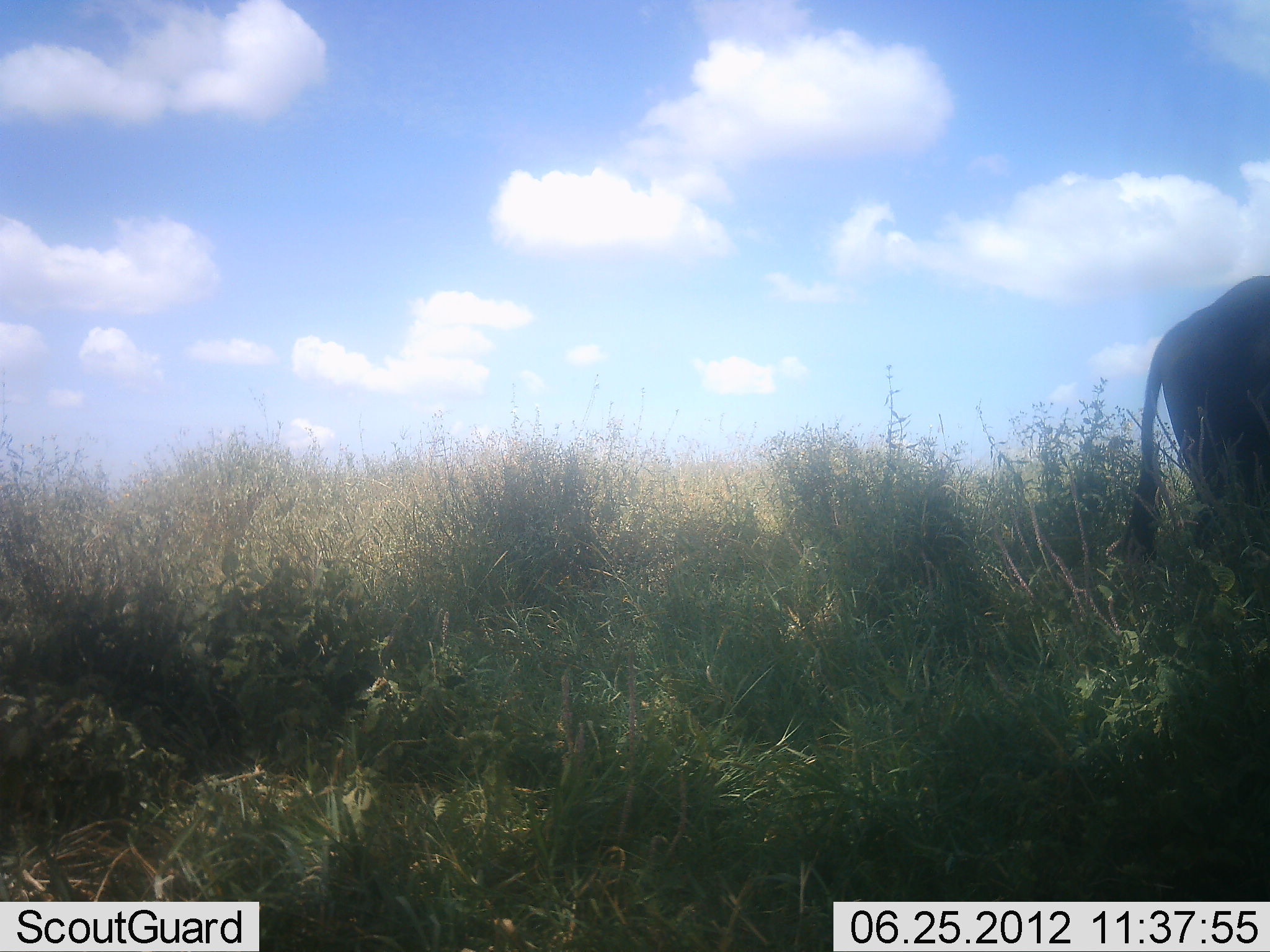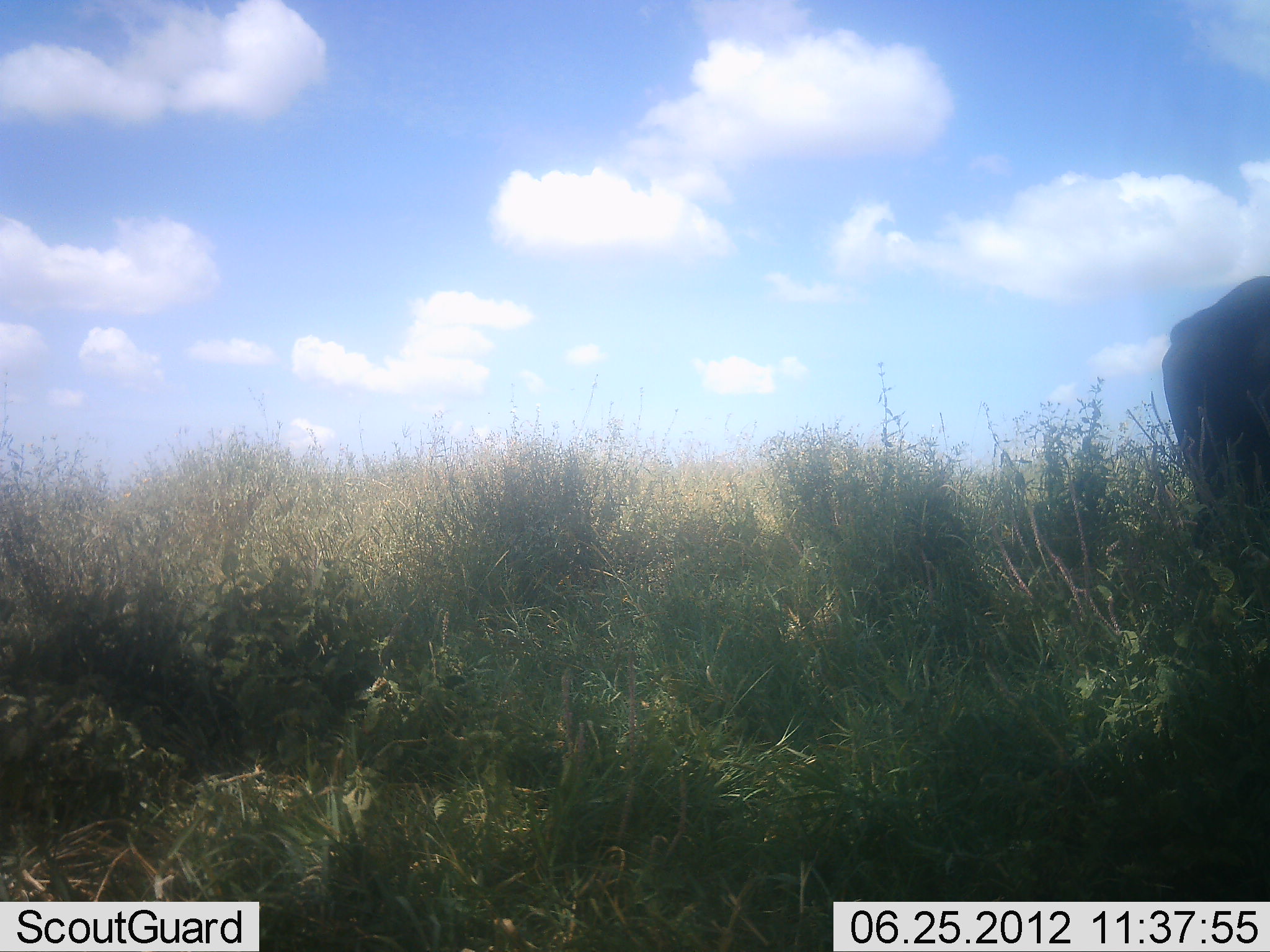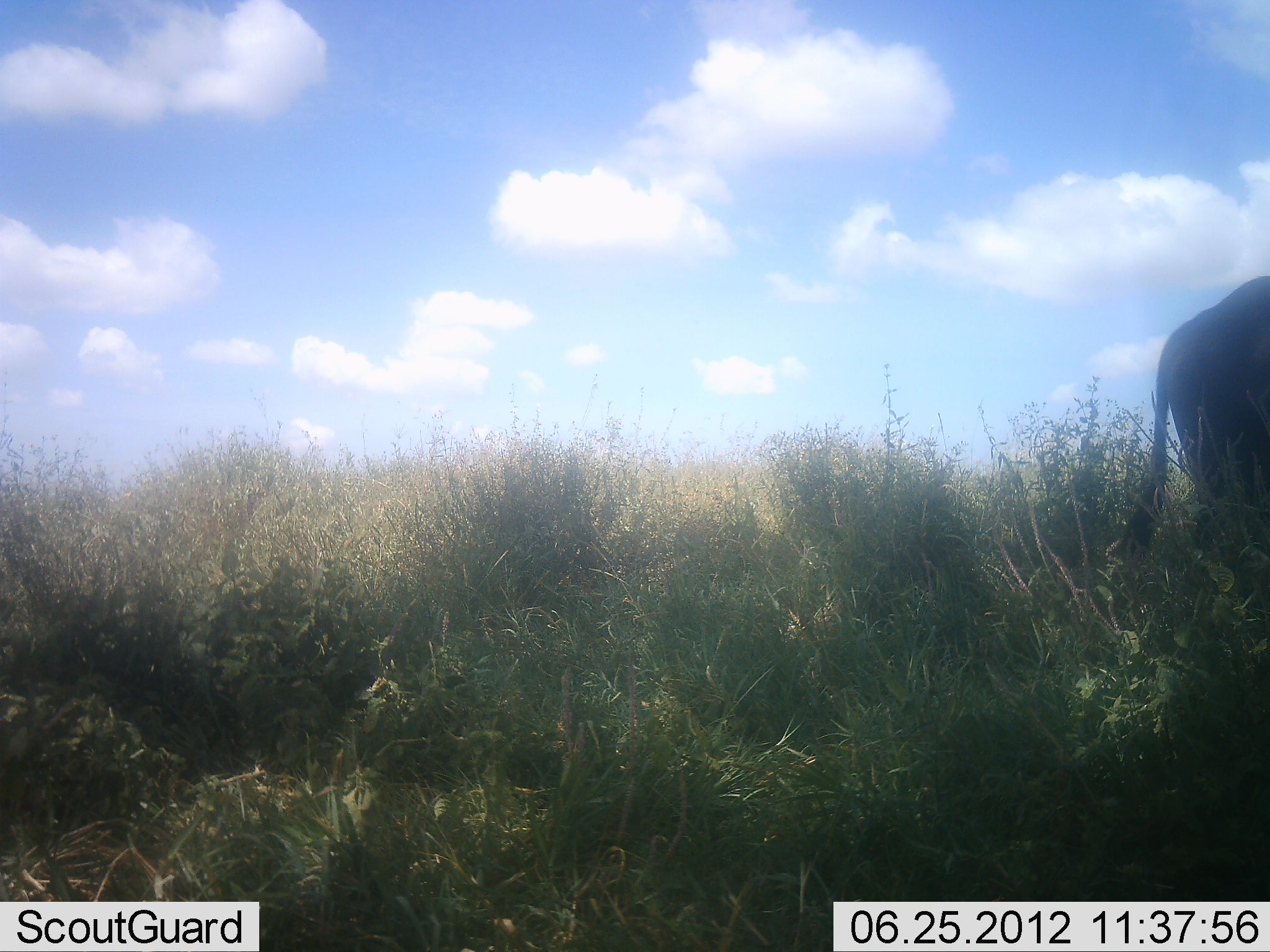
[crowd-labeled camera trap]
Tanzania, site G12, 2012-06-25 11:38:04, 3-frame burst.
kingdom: Animalia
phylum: Chordata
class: Mammalia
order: Artiodactyla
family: Bovidae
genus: Connochaetes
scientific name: Connochaetes taurinus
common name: blue wildebeest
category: wildebeest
Wildebeest (blue wildebeest) (Connochaetes taurinus), count 1. Behavior (volunteer vote fractions): standing 100%, resting 0%, moving 0%, interacting 0%. Young present (vote fraction): 0%. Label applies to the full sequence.